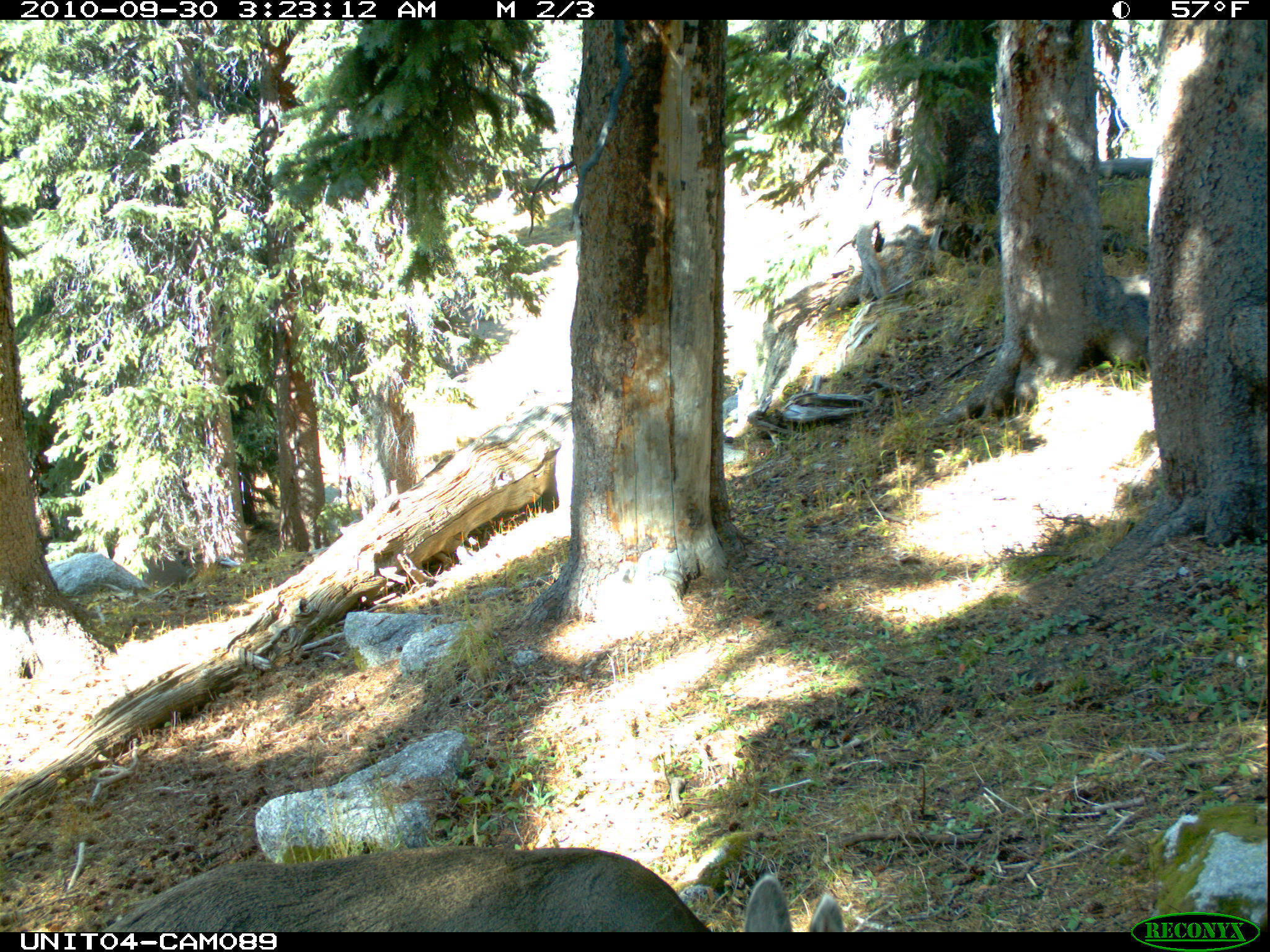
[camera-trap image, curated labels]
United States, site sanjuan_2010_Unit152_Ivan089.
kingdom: Animalia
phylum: Chordata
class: Mammalia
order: Artiodactyla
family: Cervidae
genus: Odocoileus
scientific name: Odocoileus hemionus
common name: mule deer